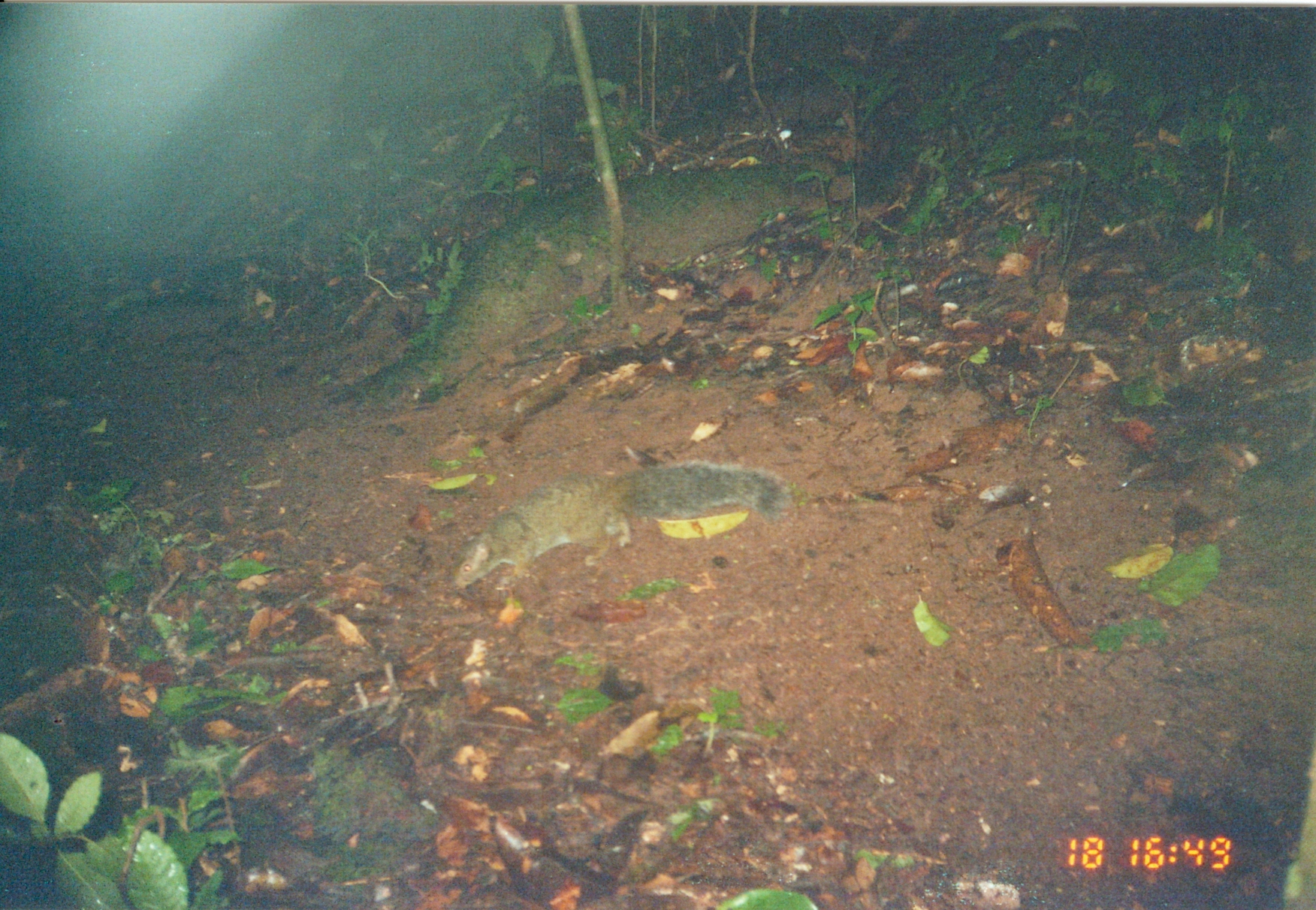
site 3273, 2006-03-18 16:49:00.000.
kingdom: Animalia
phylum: Chordata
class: Mammalia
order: Rodentia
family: Sciuridae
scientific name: Sciuridae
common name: squirrels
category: unknown squirrel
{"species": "unknown squirrel (squirrels) (Sciuridae)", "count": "1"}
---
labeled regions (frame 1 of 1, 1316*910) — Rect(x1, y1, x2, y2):
unknown squirrel: Rect(445, 458, 794, 593)